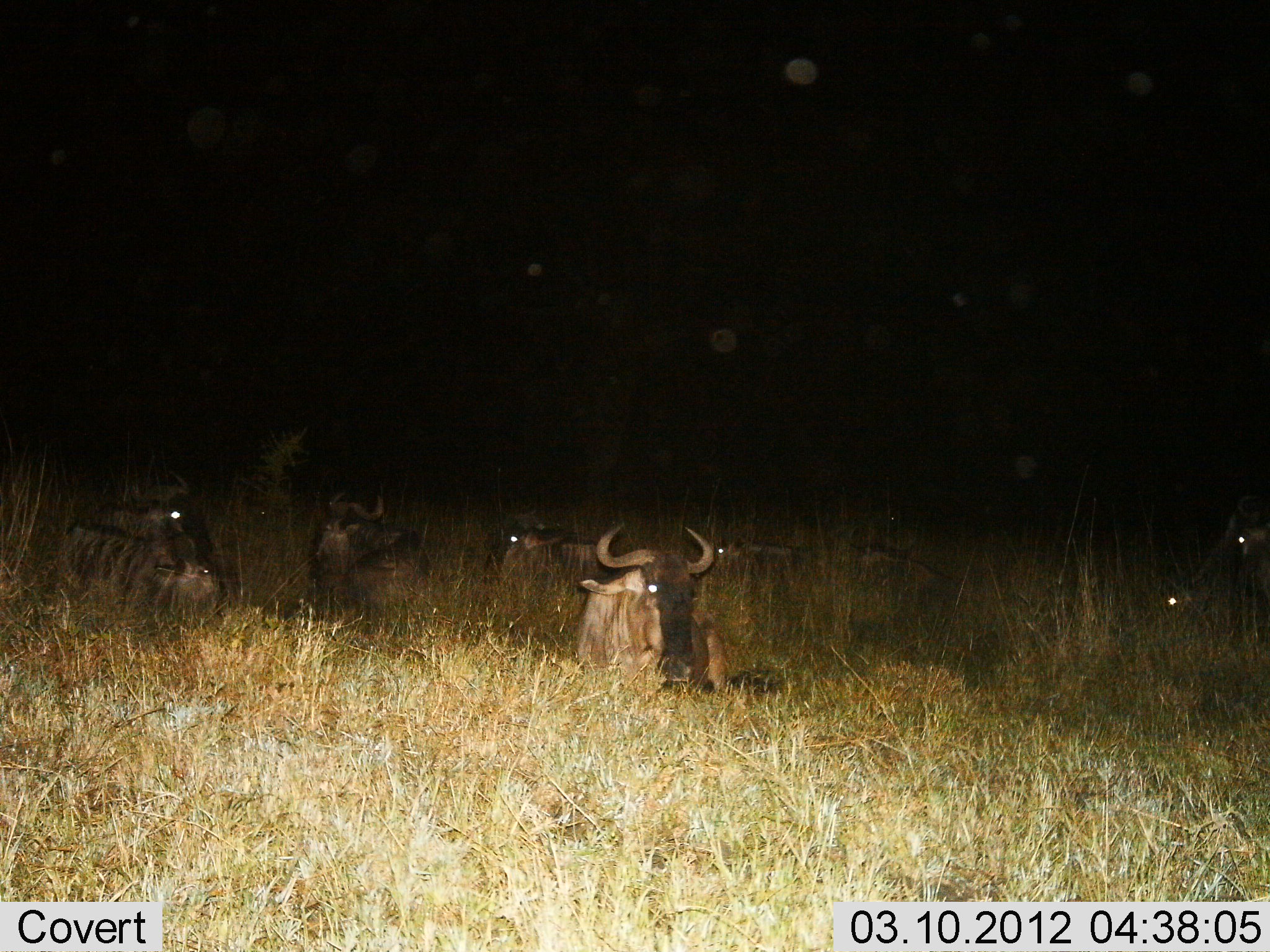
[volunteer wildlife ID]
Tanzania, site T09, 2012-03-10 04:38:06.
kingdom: Animalia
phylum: Chordata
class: Mammalia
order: Artiodactyla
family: Bovidae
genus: Connochaetes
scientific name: Connochaetes taurinus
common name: blue wildebeest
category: wildebeest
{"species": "wildebeest (blue wildebeest) (Connochaetes taurinus)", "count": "7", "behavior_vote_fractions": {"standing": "6%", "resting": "94%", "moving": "0%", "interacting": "0%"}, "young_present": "0%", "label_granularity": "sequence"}